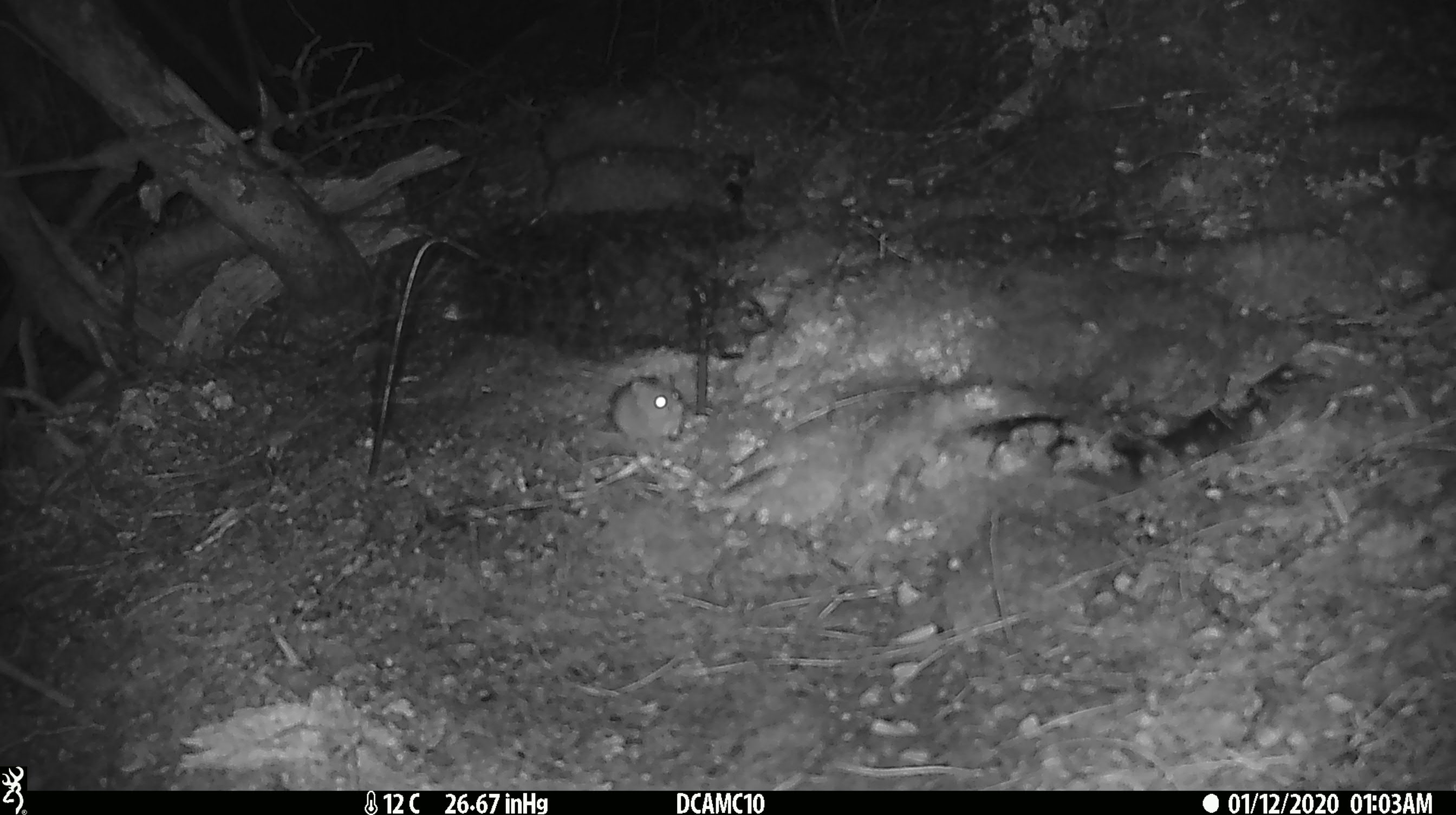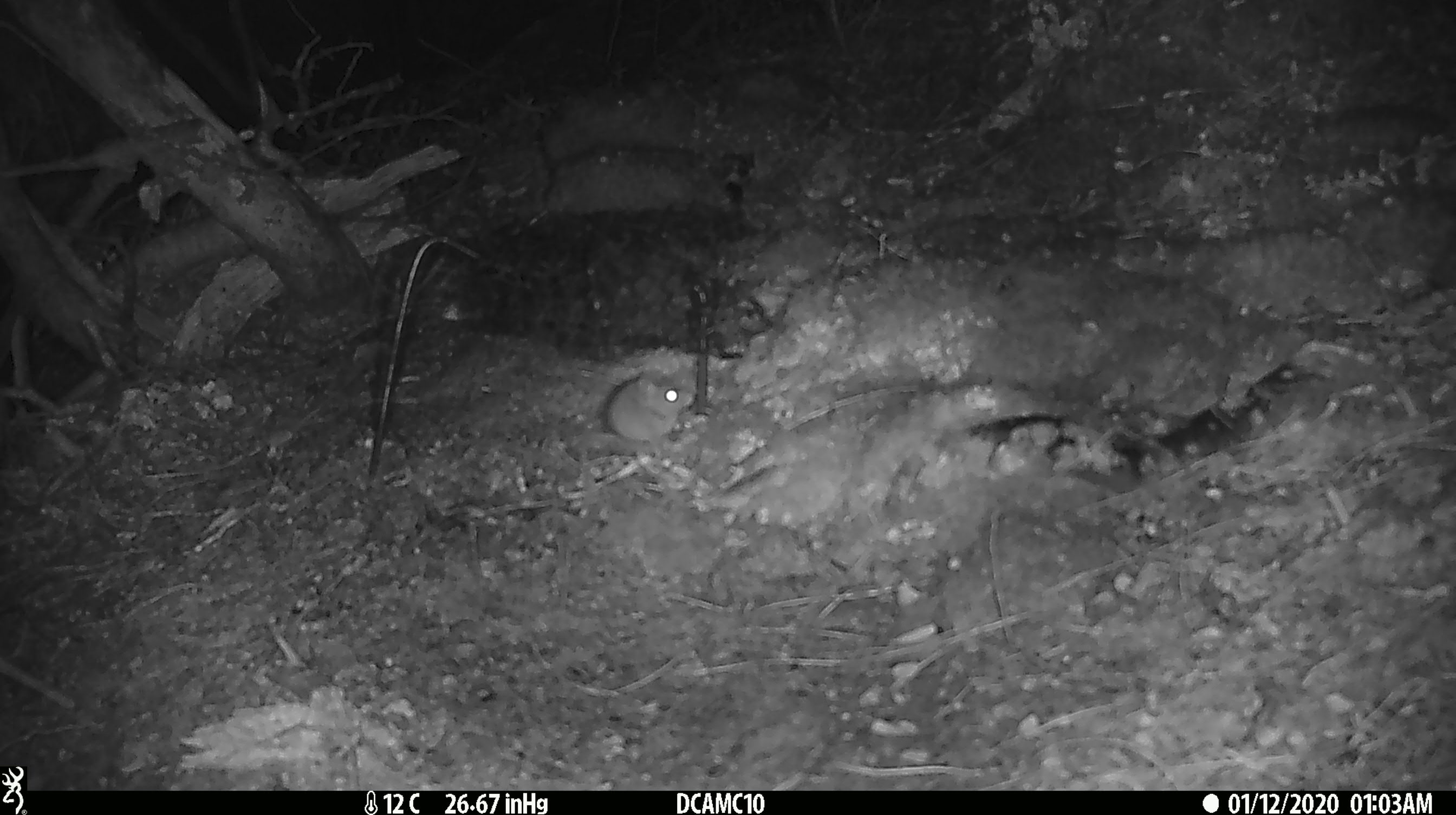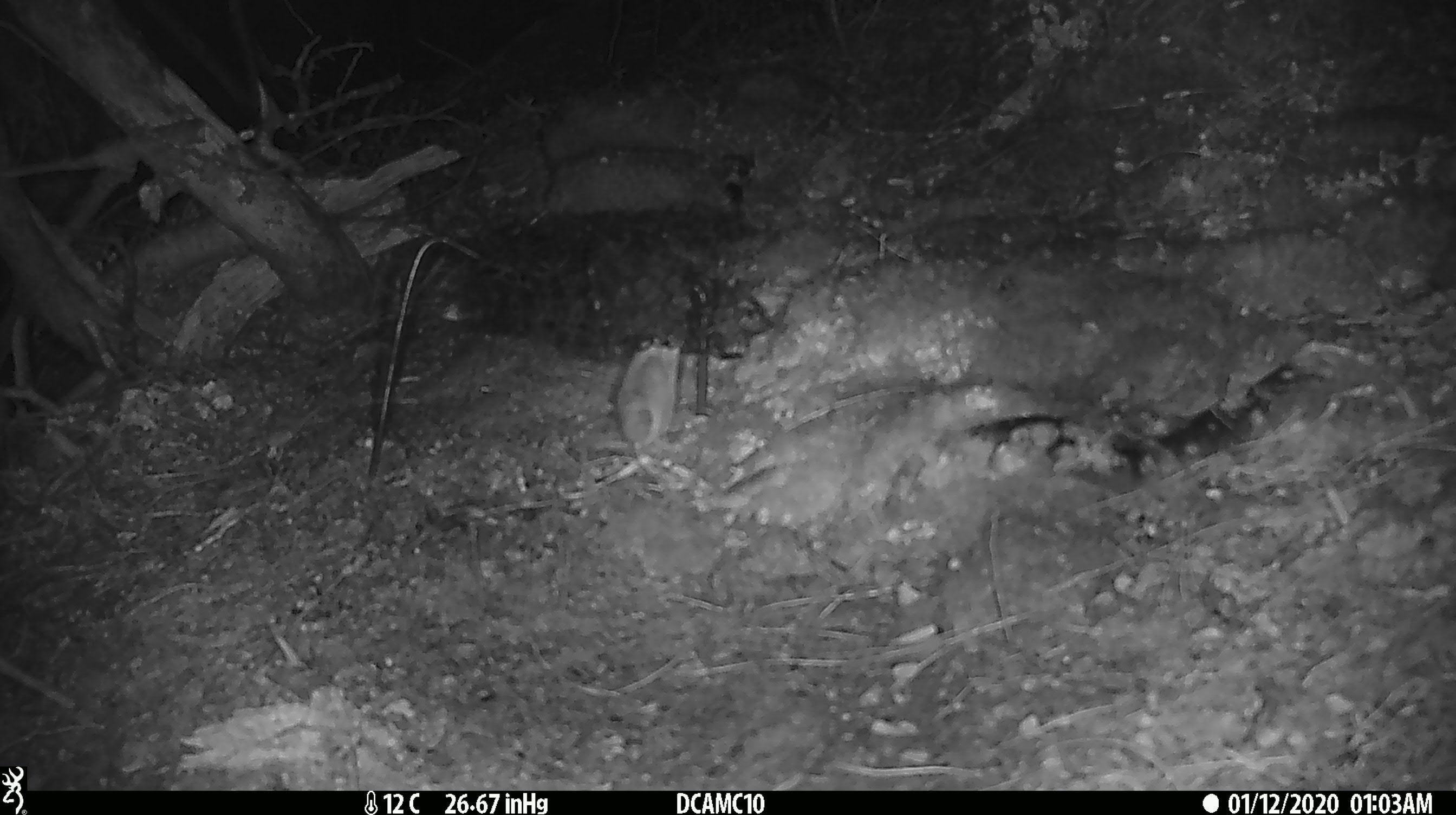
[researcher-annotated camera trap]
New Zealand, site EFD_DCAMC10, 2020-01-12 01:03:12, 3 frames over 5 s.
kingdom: Animalia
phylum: Chordata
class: Mammalia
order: Rodentia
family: Muridae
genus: Mus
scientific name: Mus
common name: mouse